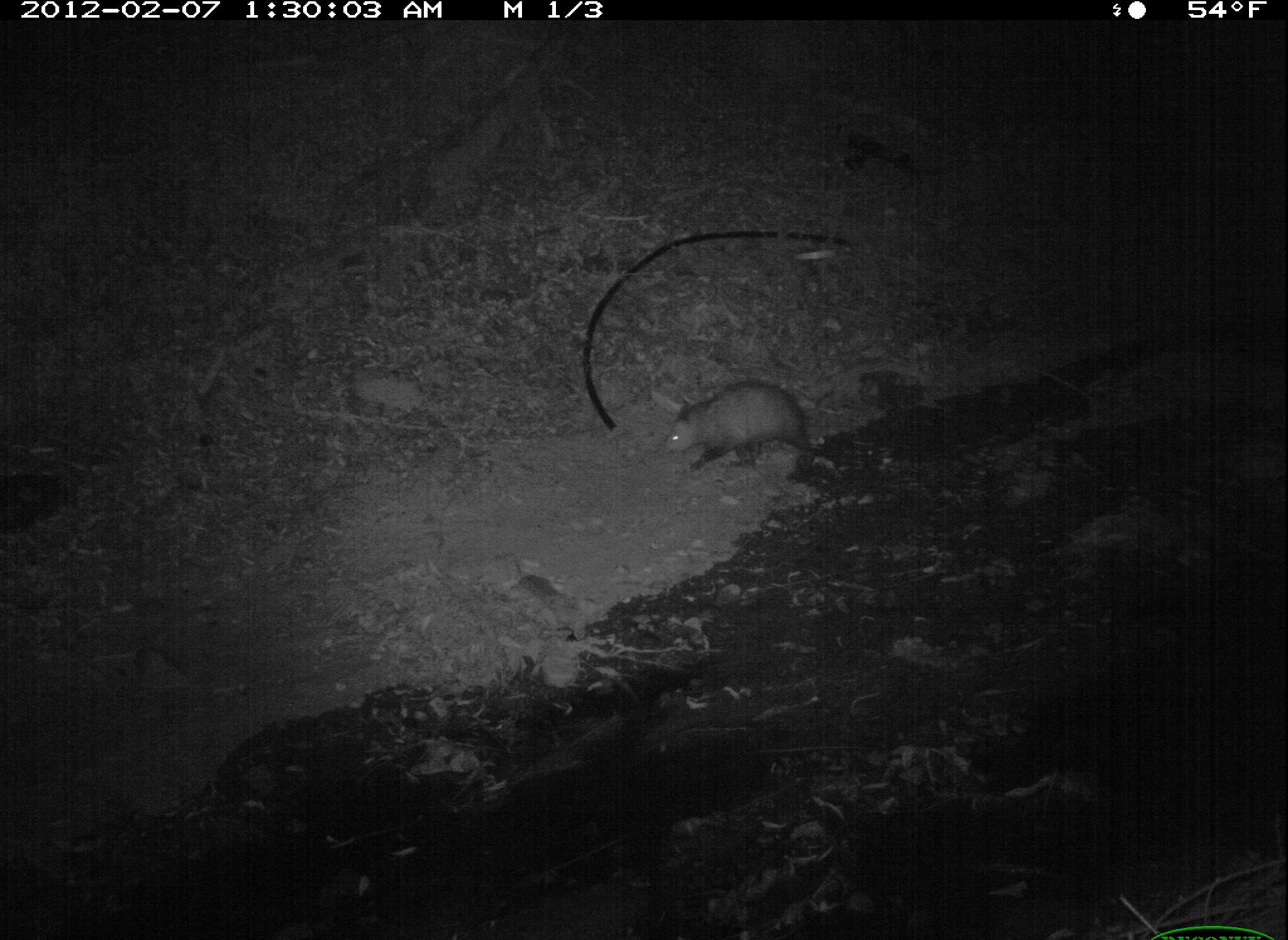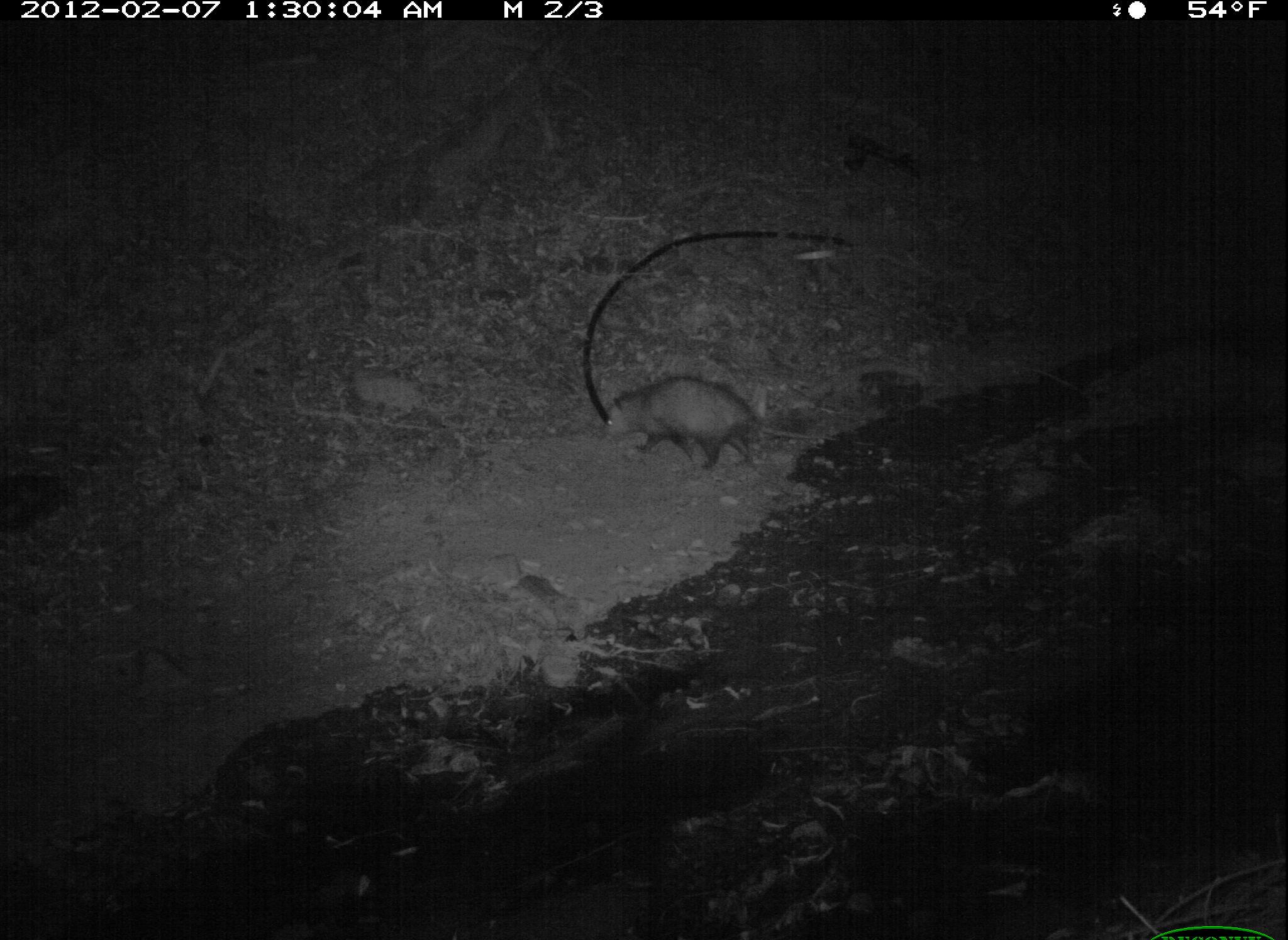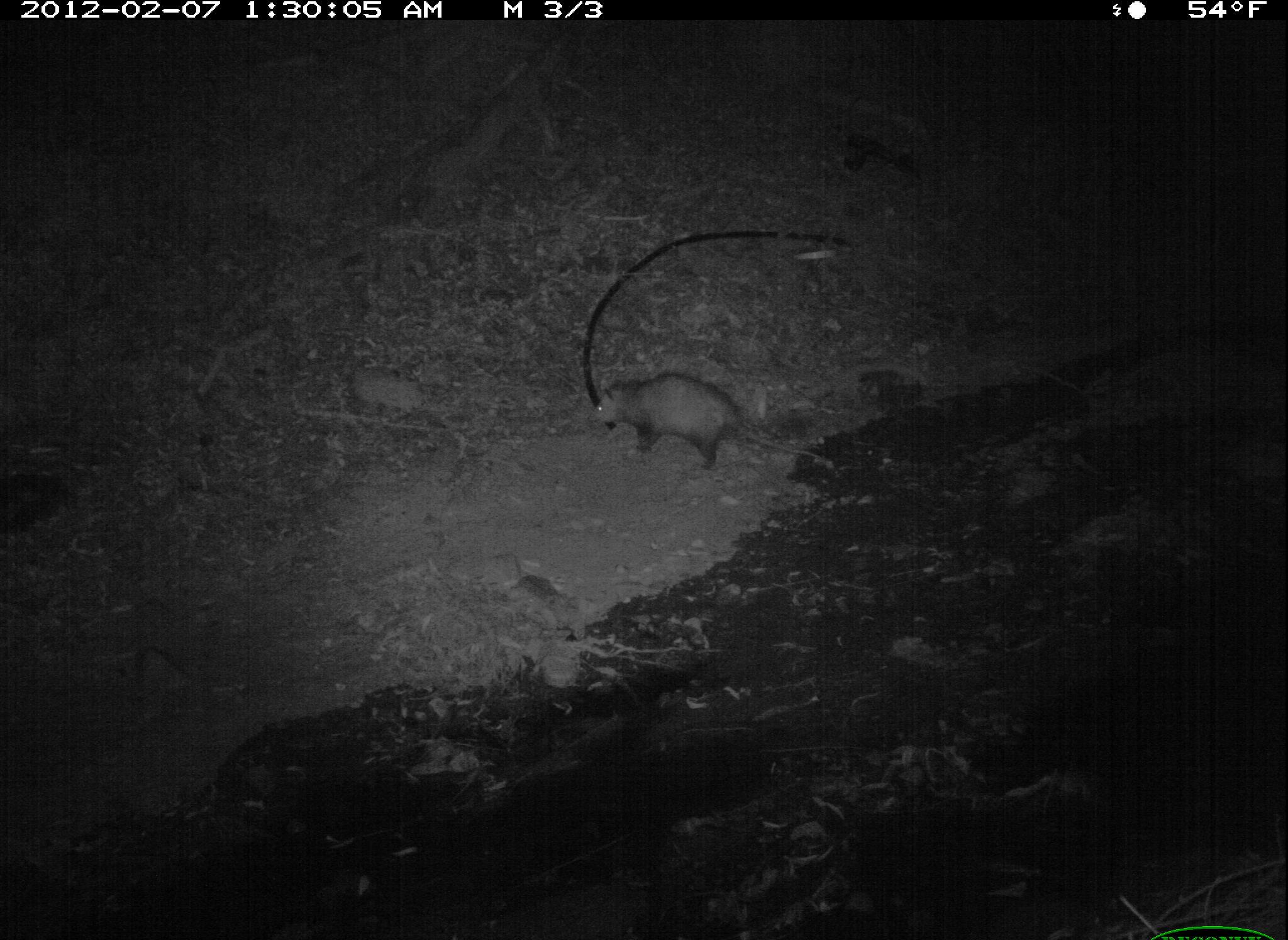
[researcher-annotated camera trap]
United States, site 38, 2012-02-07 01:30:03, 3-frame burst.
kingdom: Animalia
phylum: Chordata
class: Mammalia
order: Didelphimorphia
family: Didelphidae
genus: Didelphis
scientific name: Didelphis virginiana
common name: virginia opossum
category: opossum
Opossum (virginia opossum) (Didelphis virginiana).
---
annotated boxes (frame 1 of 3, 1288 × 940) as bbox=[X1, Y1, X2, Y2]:
opossum: bbox=[660, 372, 824, 493]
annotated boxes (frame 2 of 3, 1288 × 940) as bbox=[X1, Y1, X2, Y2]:
opossum: bbox=[583, 366, 853, 475]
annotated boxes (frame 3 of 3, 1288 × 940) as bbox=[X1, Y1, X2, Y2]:
opossum: bbox=[580, 369, 861, 515]